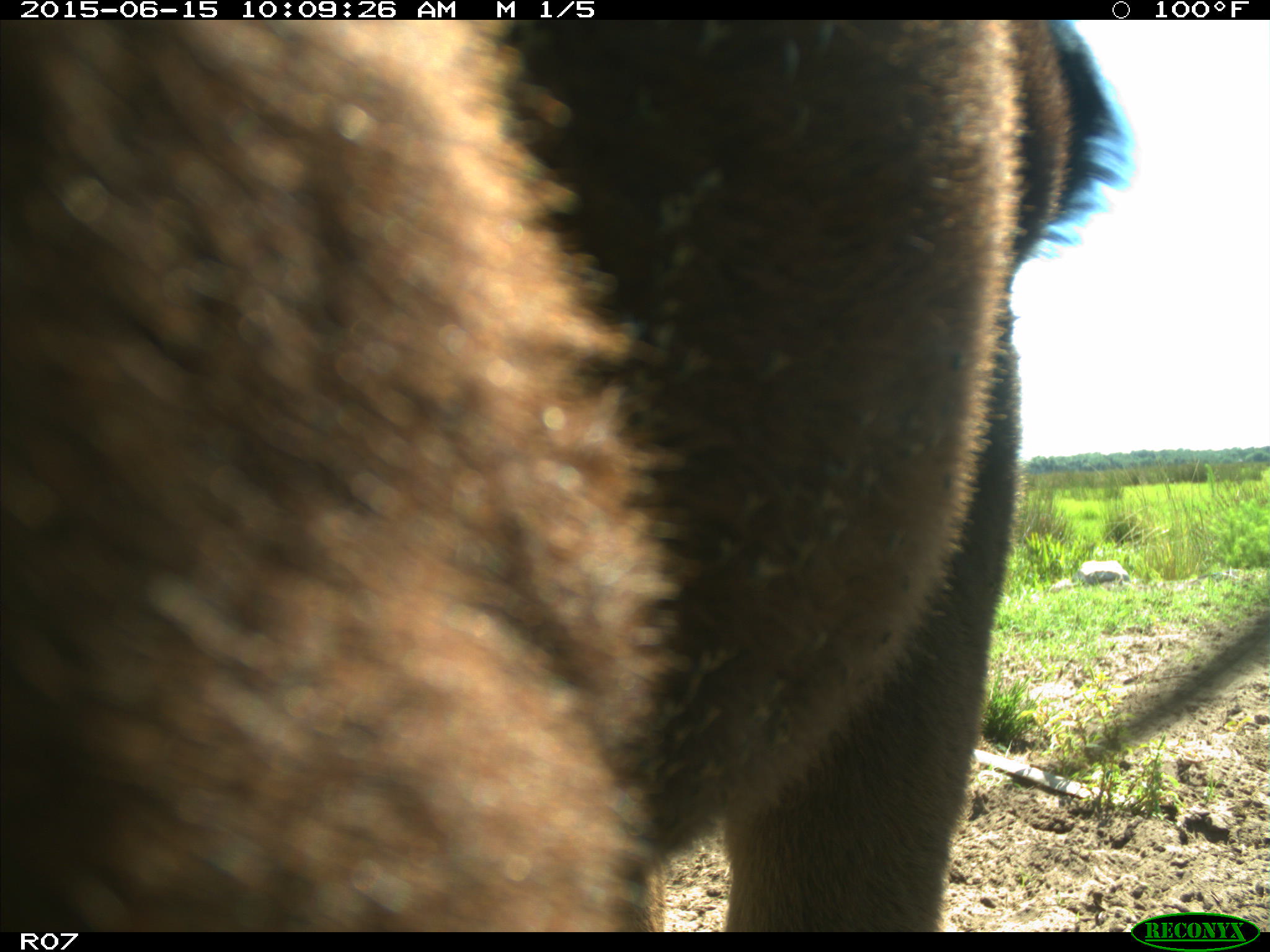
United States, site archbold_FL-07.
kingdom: Animalia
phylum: Chordata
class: Mammalia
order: Artiodactyla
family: Bovidae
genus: Bos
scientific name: Bos taurus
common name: domestic cow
Bos taurus (domestic cow).